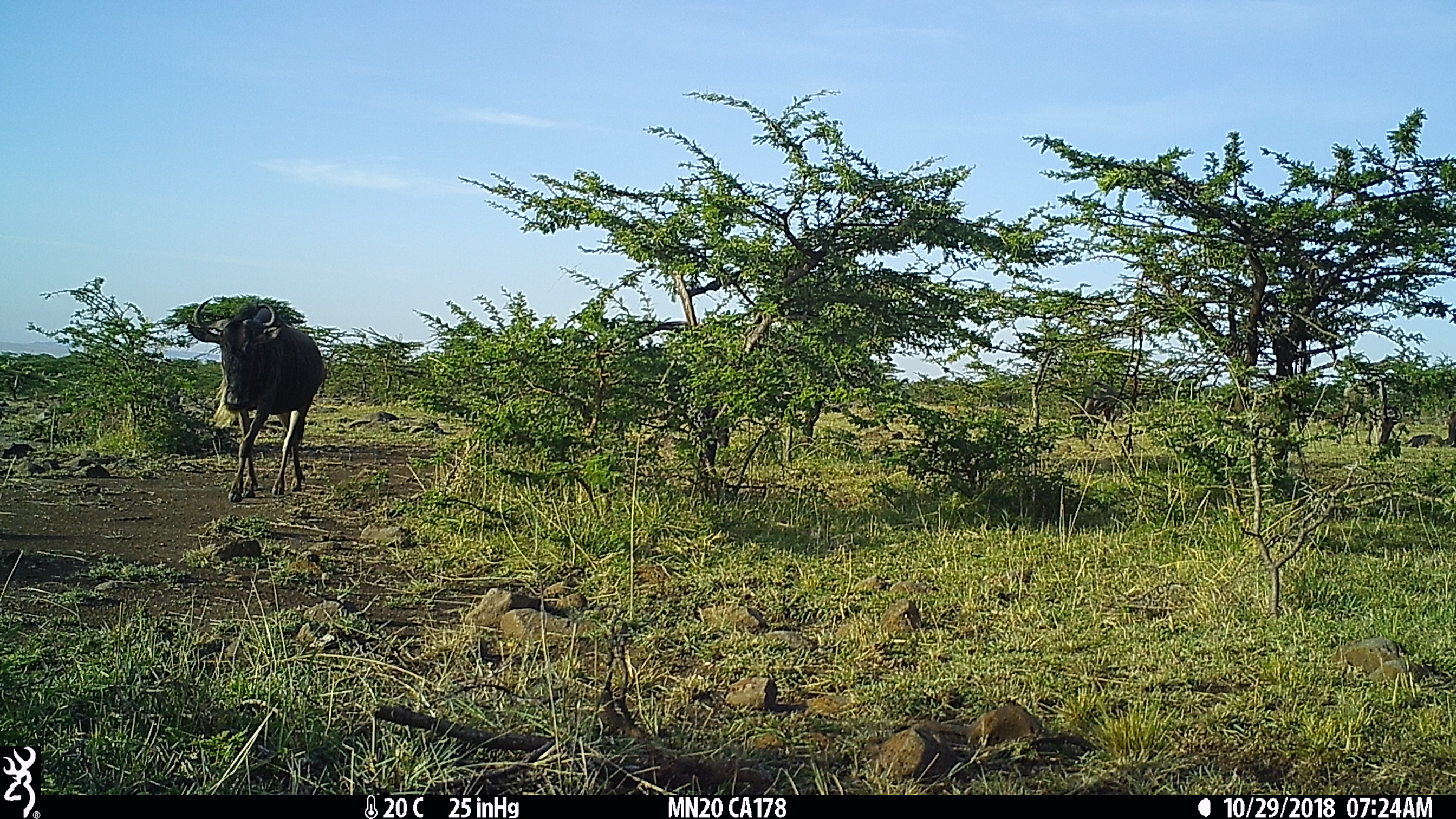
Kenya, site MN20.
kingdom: Animalia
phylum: Chordata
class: Mammalia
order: Artiodactyla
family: Bovidae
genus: Connochaetes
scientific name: Connochaetes taurinus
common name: blue wildebeest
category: wildebeest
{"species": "wildebeest (blue wildebeest) (Connochaetes taurinus)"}